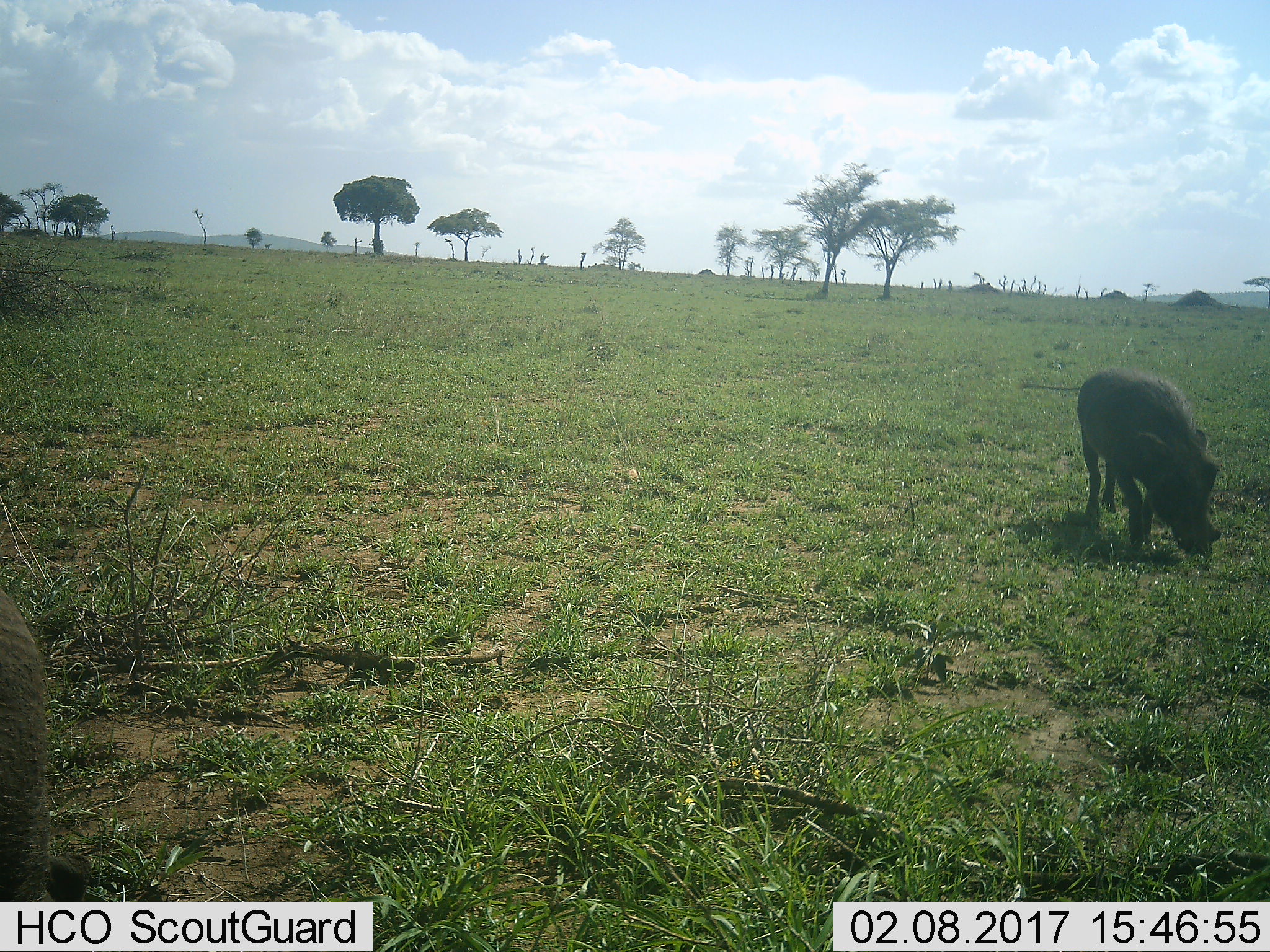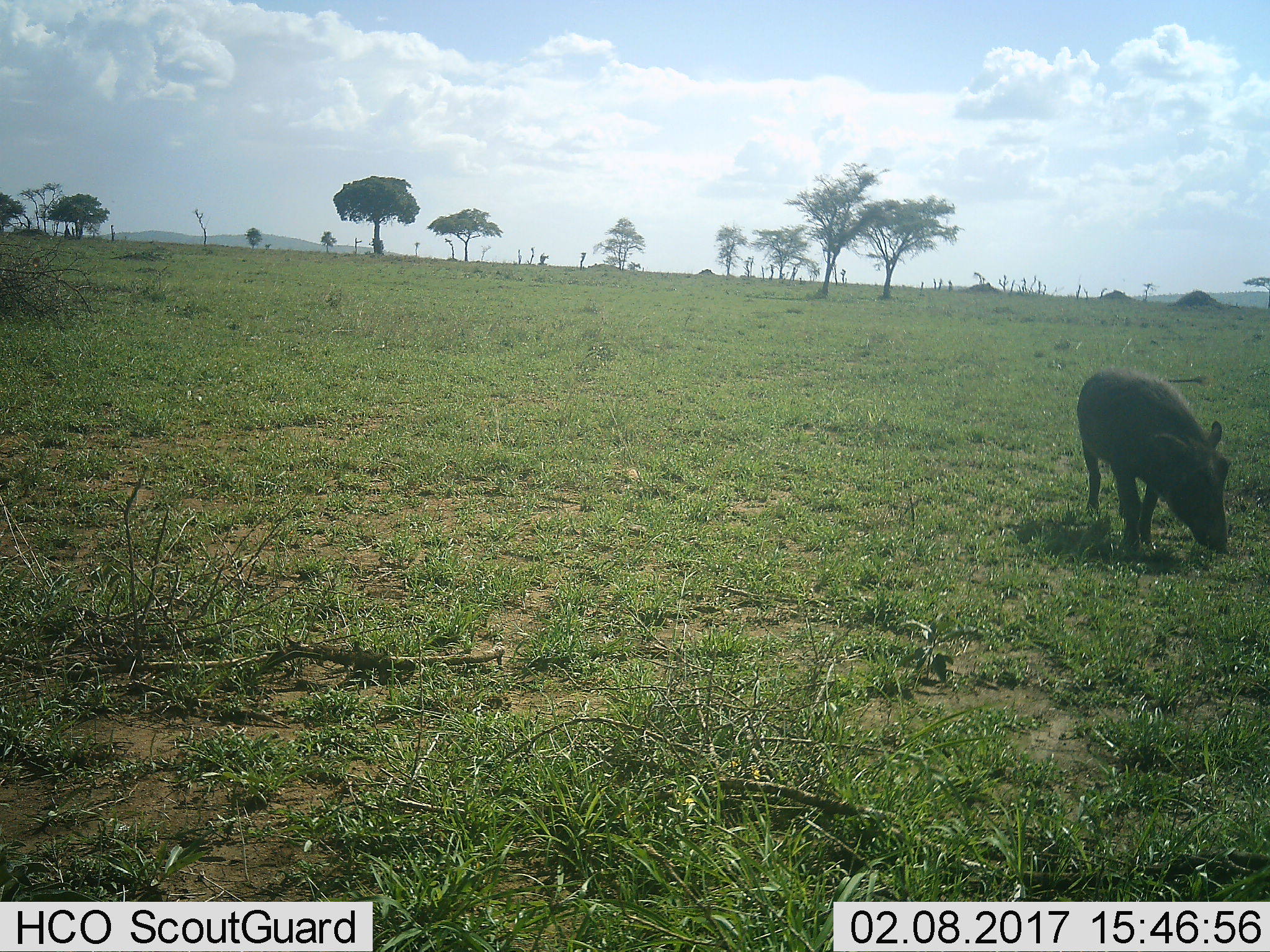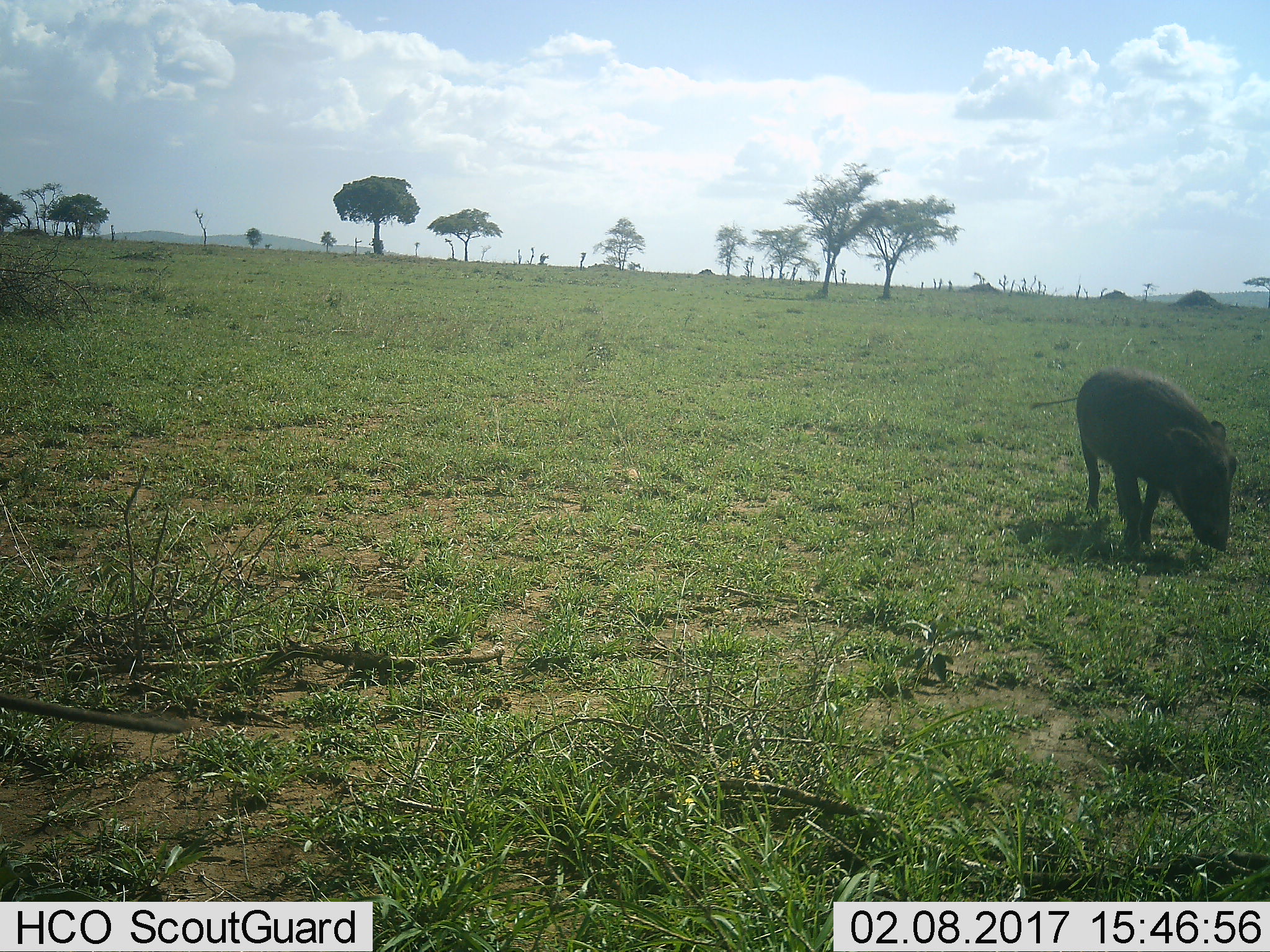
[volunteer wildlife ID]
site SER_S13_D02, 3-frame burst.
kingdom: Animalia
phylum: Chordata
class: Mammalia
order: Artiodactyla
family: Suidae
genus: Phacochoerus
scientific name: Phacochoerus africanus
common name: warthog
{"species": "warthog (Phacochoerus africanus)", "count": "2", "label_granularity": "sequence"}